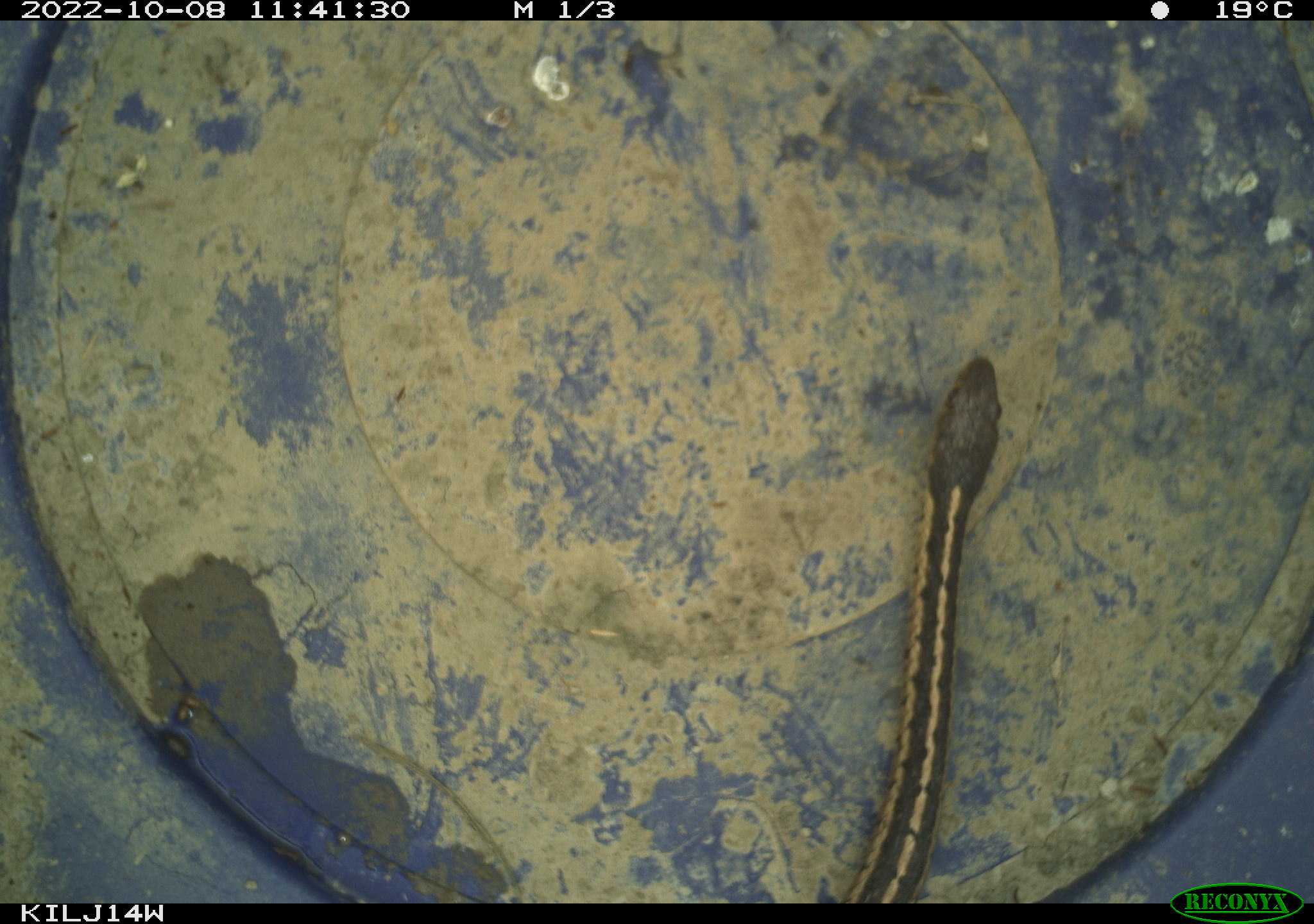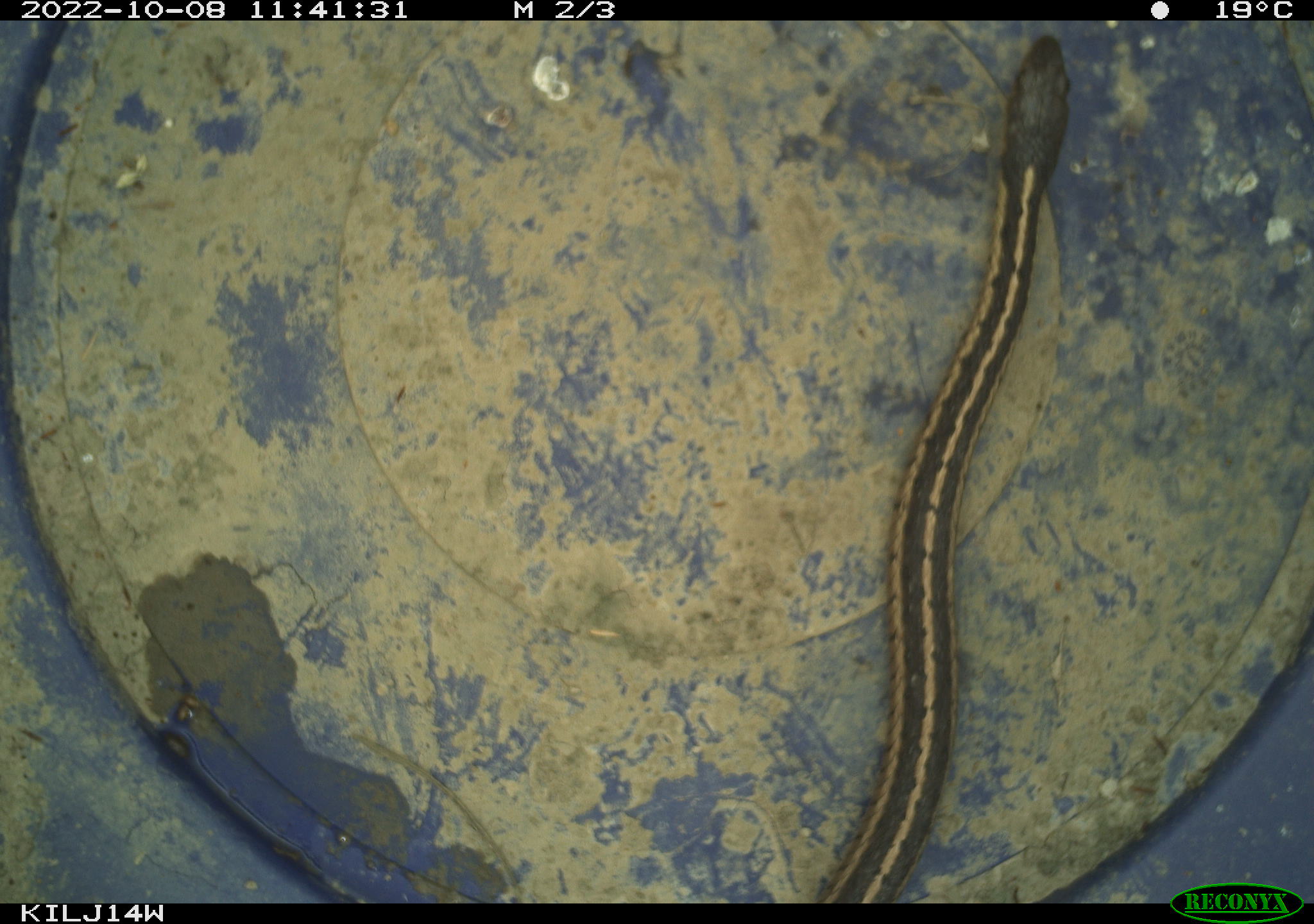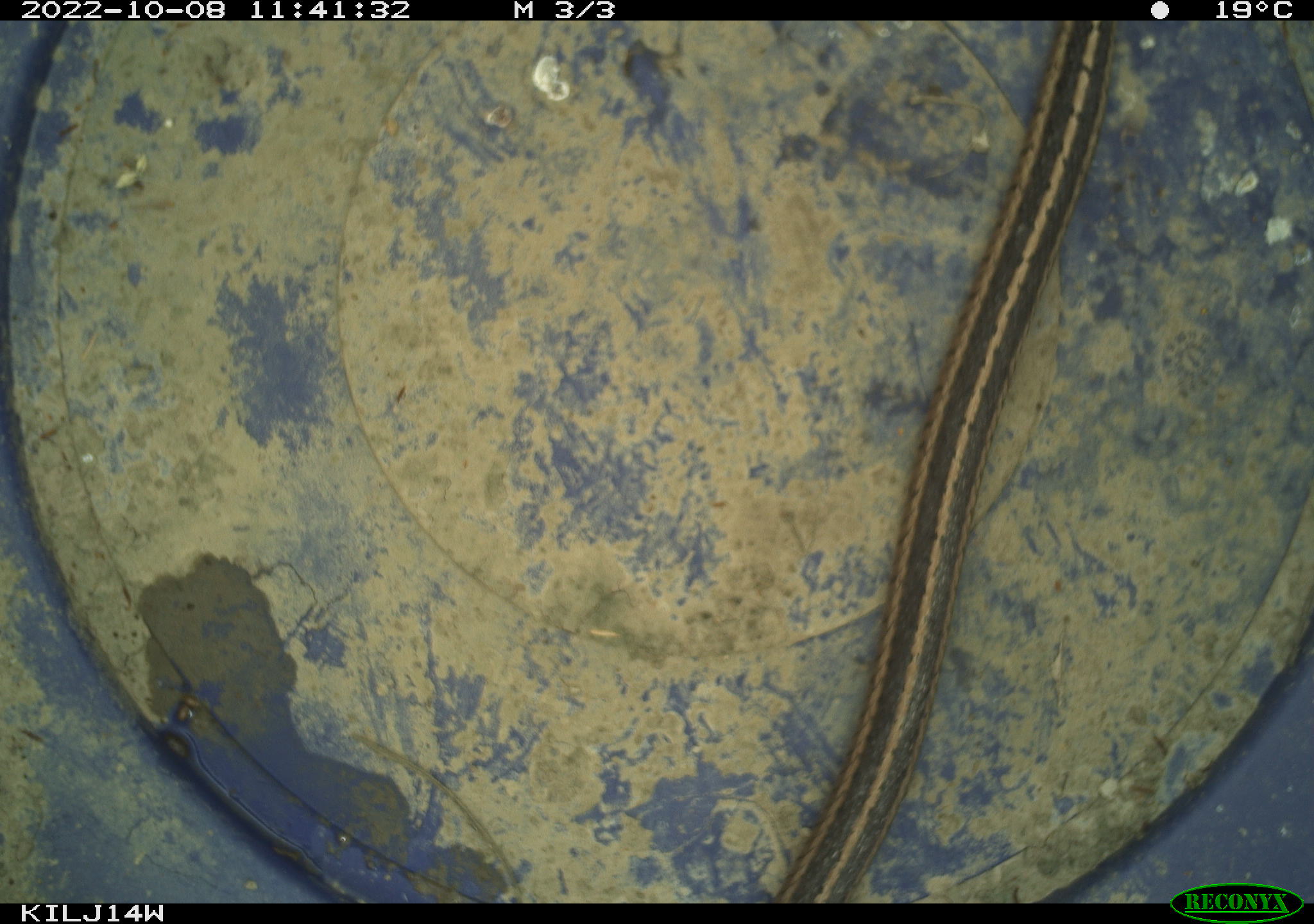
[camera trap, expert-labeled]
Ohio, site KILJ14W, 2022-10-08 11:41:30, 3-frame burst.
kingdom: Animalia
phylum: Chordata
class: Reptilia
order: Squamata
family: Colubridae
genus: Thamnophis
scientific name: Thamnophis sirtalis sirtalis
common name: eastern gartersnake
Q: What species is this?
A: Eastern gartersnake (Thamnophis sirtalis sirtalis).